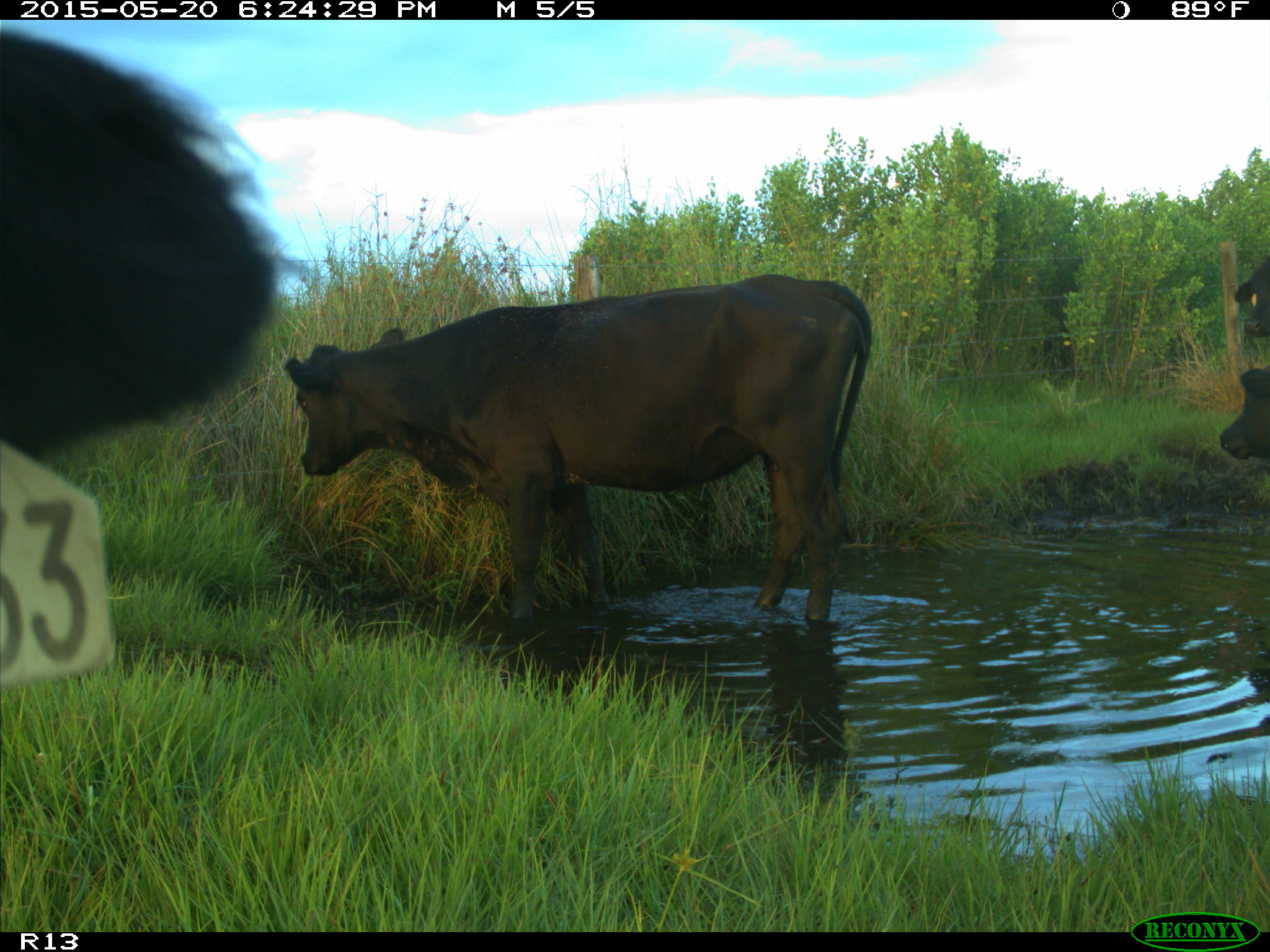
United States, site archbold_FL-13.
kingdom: Animalia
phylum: Chordata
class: Mammalia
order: Artiodactyla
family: Bovidae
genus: Bos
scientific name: Bos taurus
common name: domestic cow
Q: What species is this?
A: Bos taurus (domestic cow).